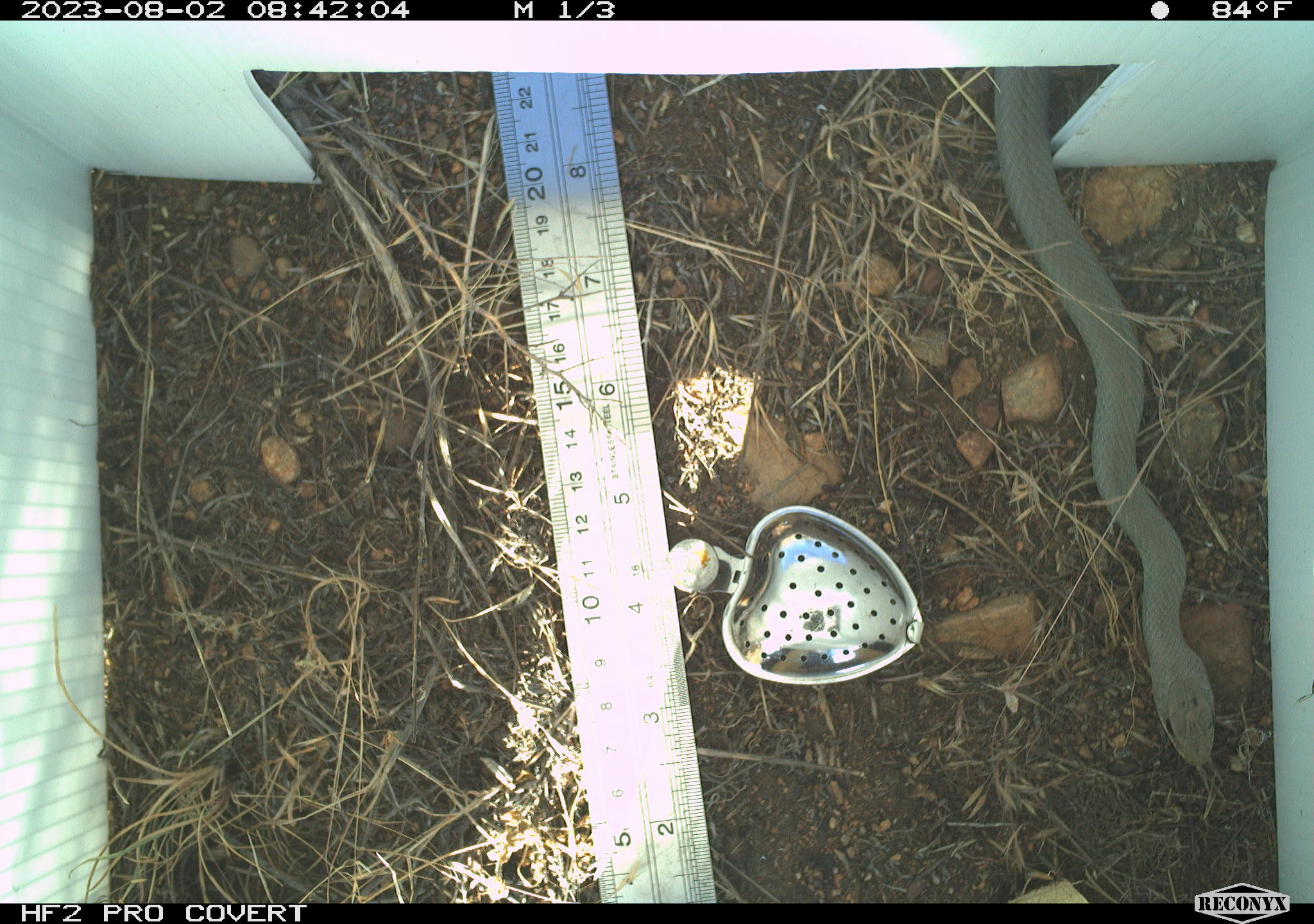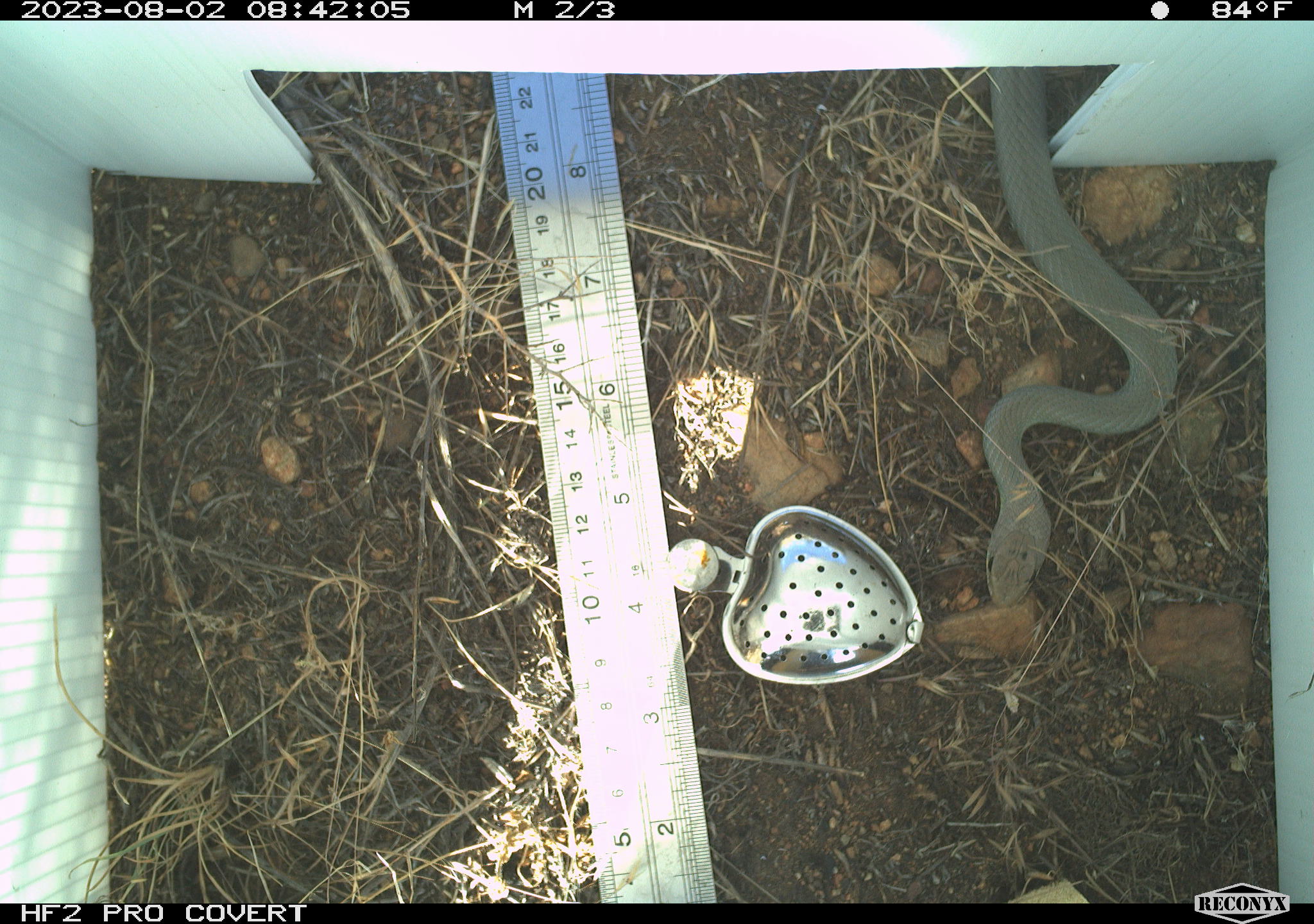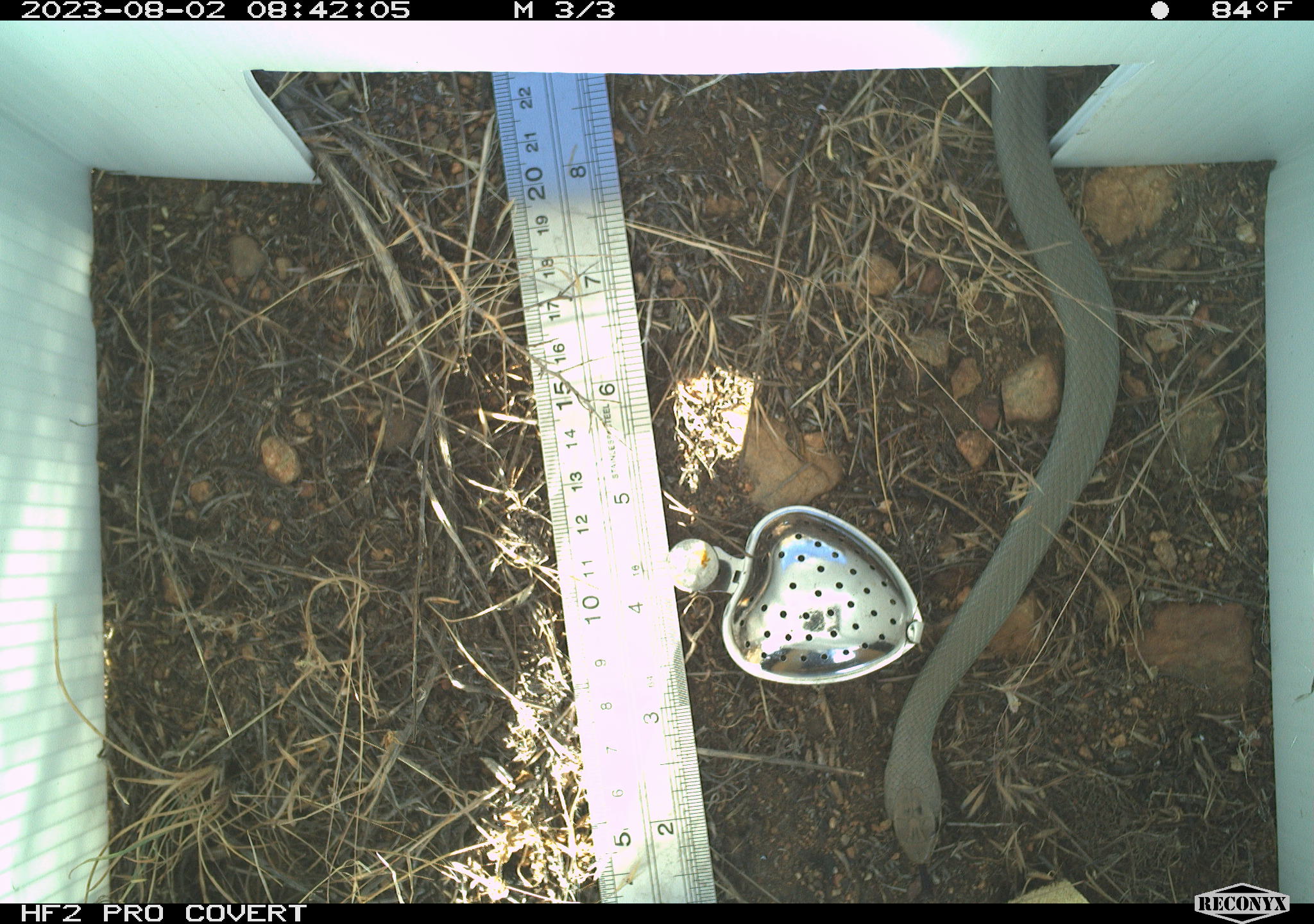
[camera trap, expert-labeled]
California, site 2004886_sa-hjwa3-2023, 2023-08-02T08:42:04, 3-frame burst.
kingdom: Animalia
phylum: Chordata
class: Reptilia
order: Squamata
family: Colubridae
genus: Coluber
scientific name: Coluber constrictor mormon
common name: western yellow-bellied racer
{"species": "western yellow-bellied racer (Coluber constrictor mormon)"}